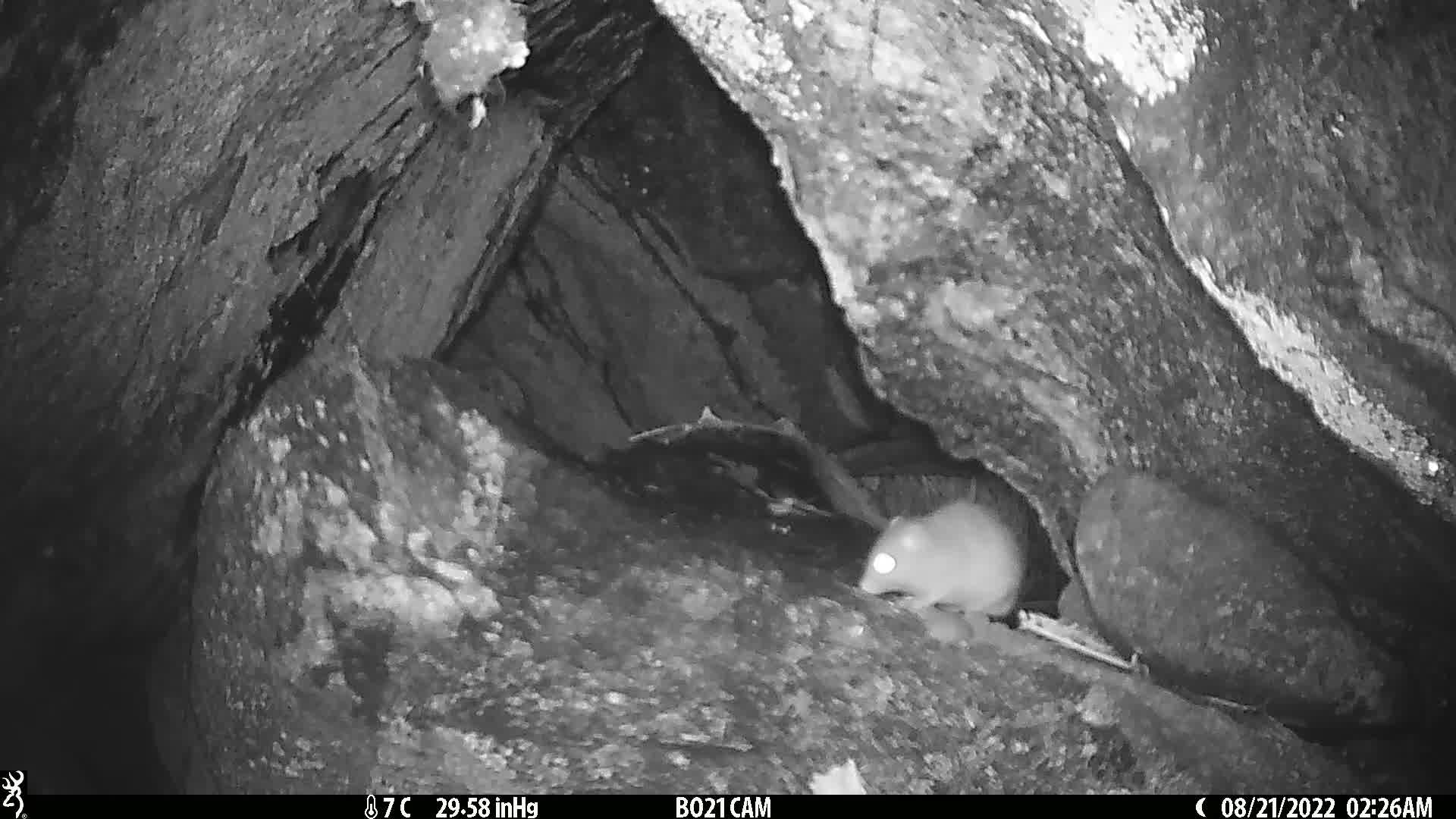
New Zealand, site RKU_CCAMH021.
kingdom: Animalia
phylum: Chordata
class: Mammalia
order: Rodentia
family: Muridae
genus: Rattus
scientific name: Rattus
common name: rat